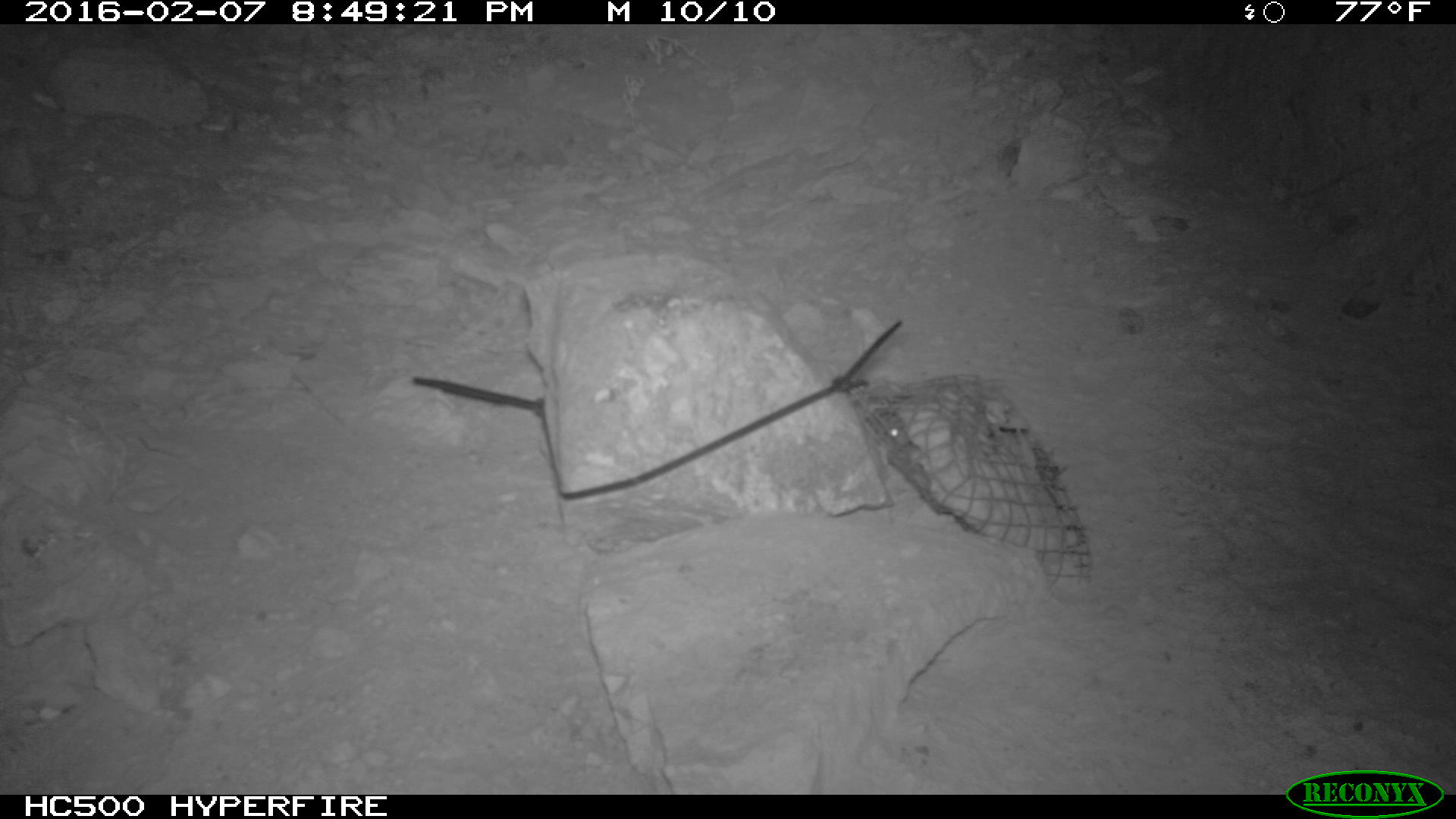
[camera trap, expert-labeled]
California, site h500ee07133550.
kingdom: Animalia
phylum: Chordata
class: Mammalia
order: Rodentia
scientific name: Rodentia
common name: rodent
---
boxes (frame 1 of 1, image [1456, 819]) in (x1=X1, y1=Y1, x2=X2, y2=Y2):
rodent: (x1=888, y1=422, x2=921, y2=466)